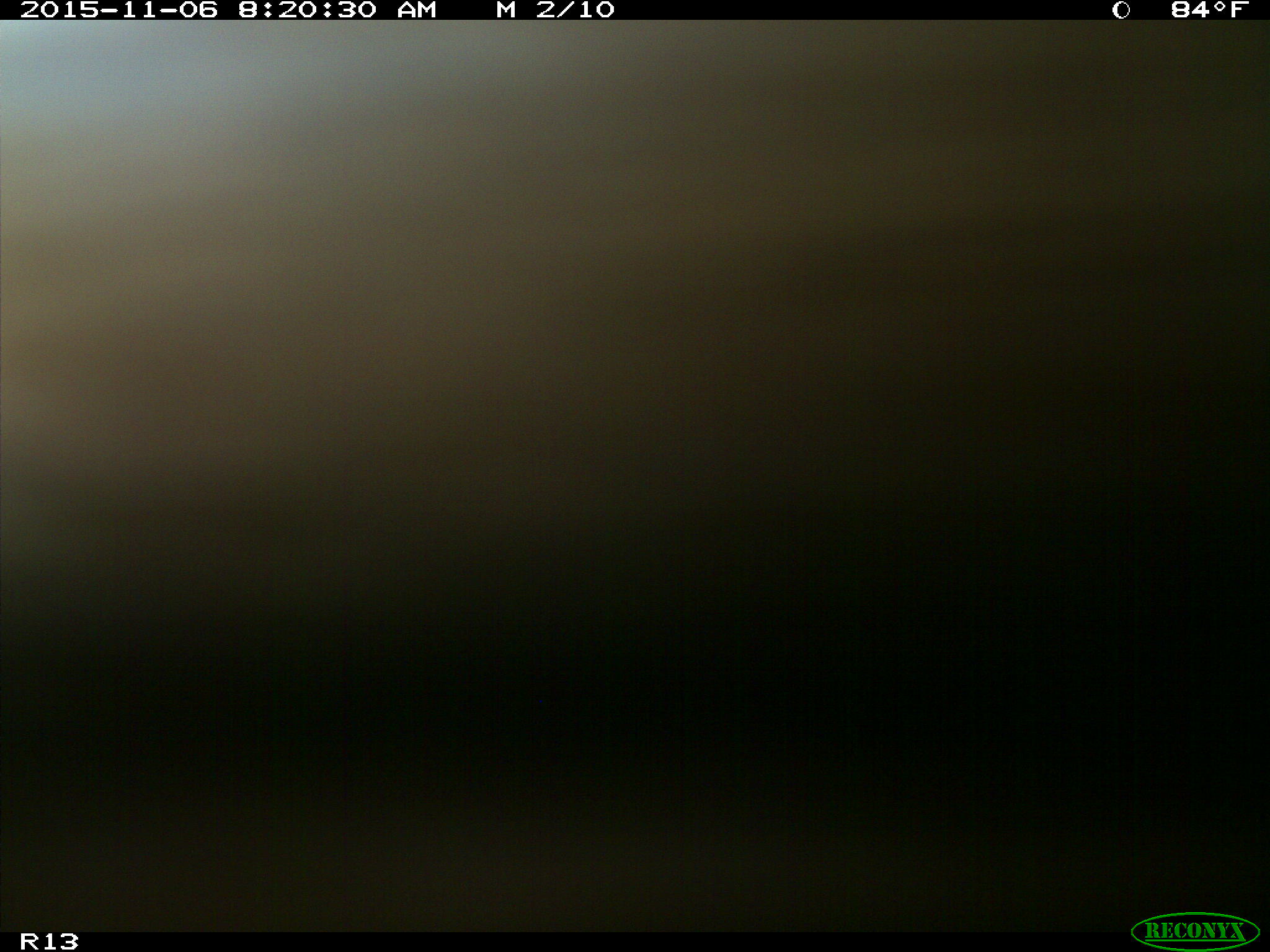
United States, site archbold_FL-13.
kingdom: Animalia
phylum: Chordata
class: Mammalia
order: Artiodactyla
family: Bovidae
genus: Bos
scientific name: Bos taurus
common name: domestic cow